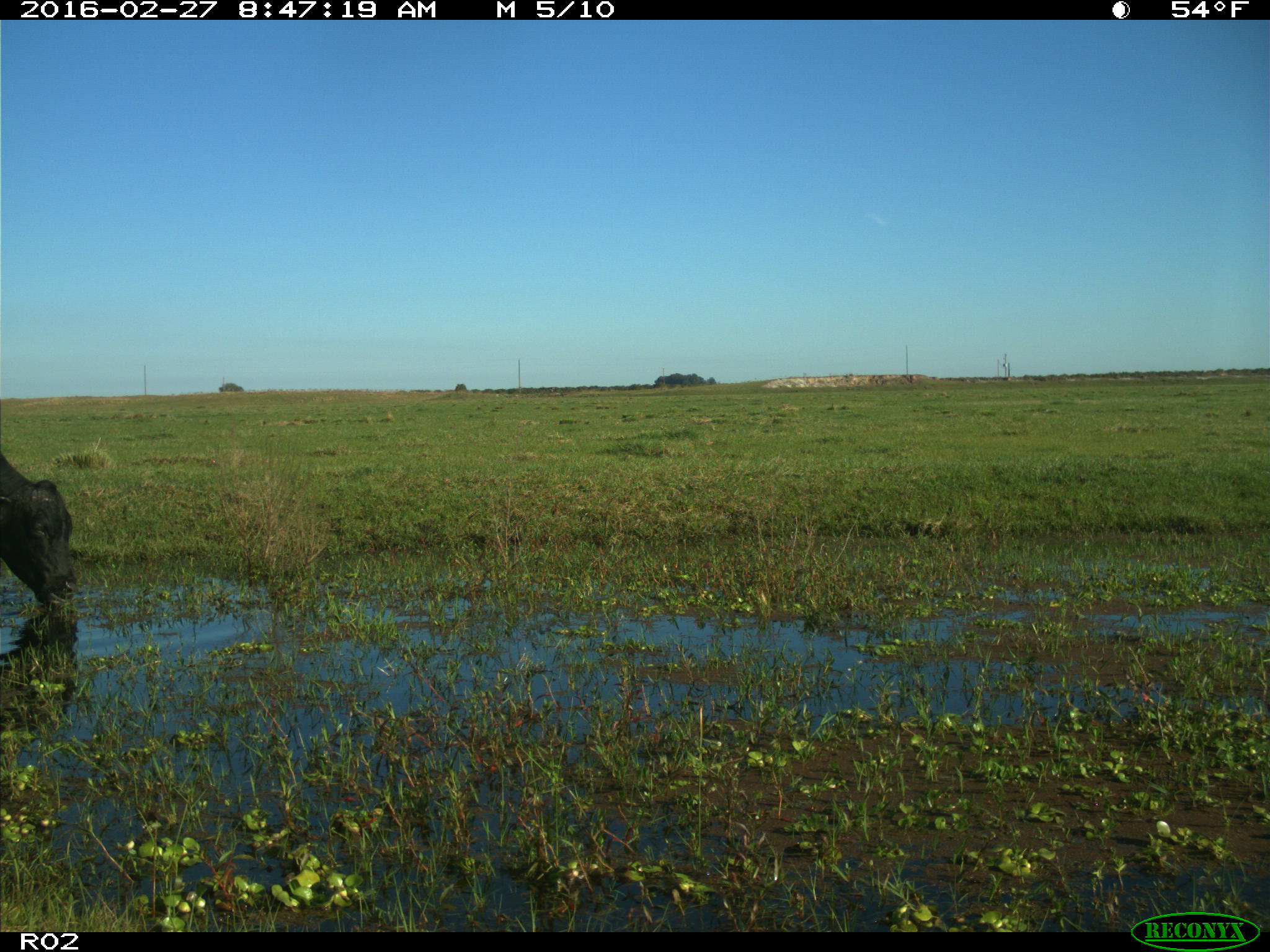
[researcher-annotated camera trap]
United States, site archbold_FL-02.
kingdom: Animalia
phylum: Chordata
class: Mammalia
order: Artiodactyla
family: Bovidae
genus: Bos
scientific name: Bos taurus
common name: domestic cow